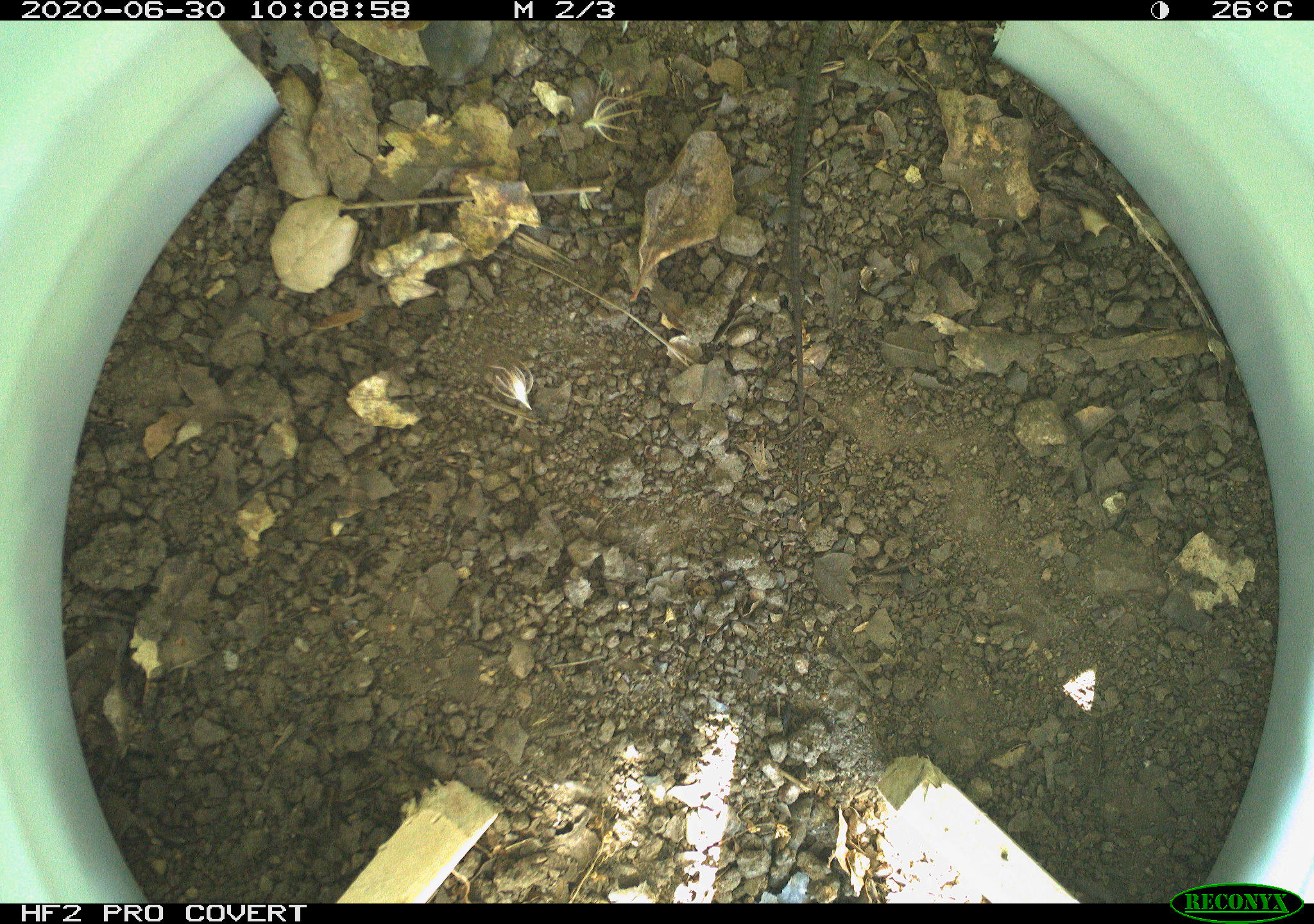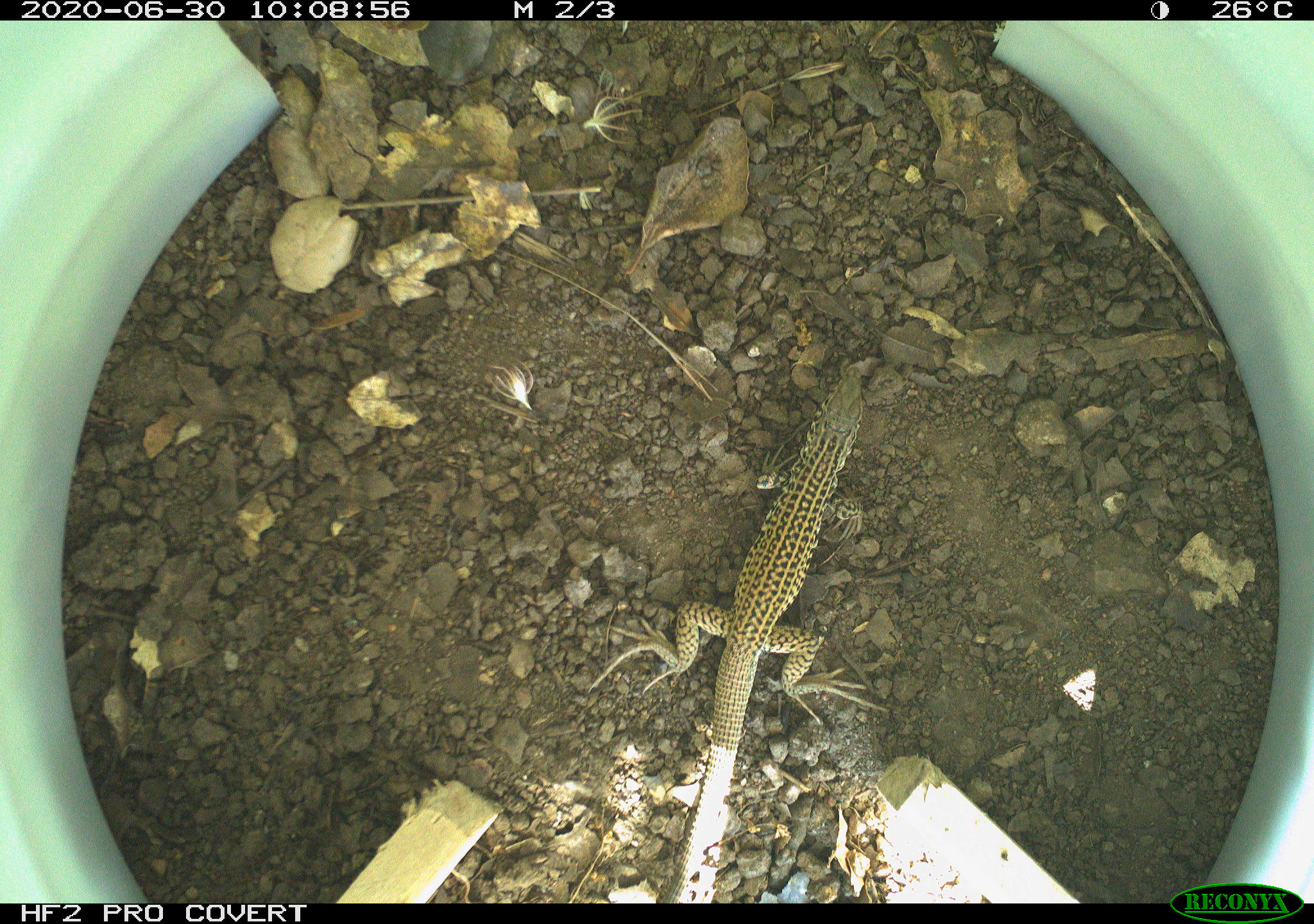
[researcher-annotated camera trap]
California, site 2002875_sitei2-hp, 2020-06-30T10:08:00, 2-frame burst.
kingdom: Animalia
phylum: Chordata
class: Reptilia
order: Squamata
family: Teiidae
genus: Aspidoscelis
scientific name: Aspidoscelis tigris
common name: western whiptail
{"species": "western whiptail (Aspidoscelis tigris)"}